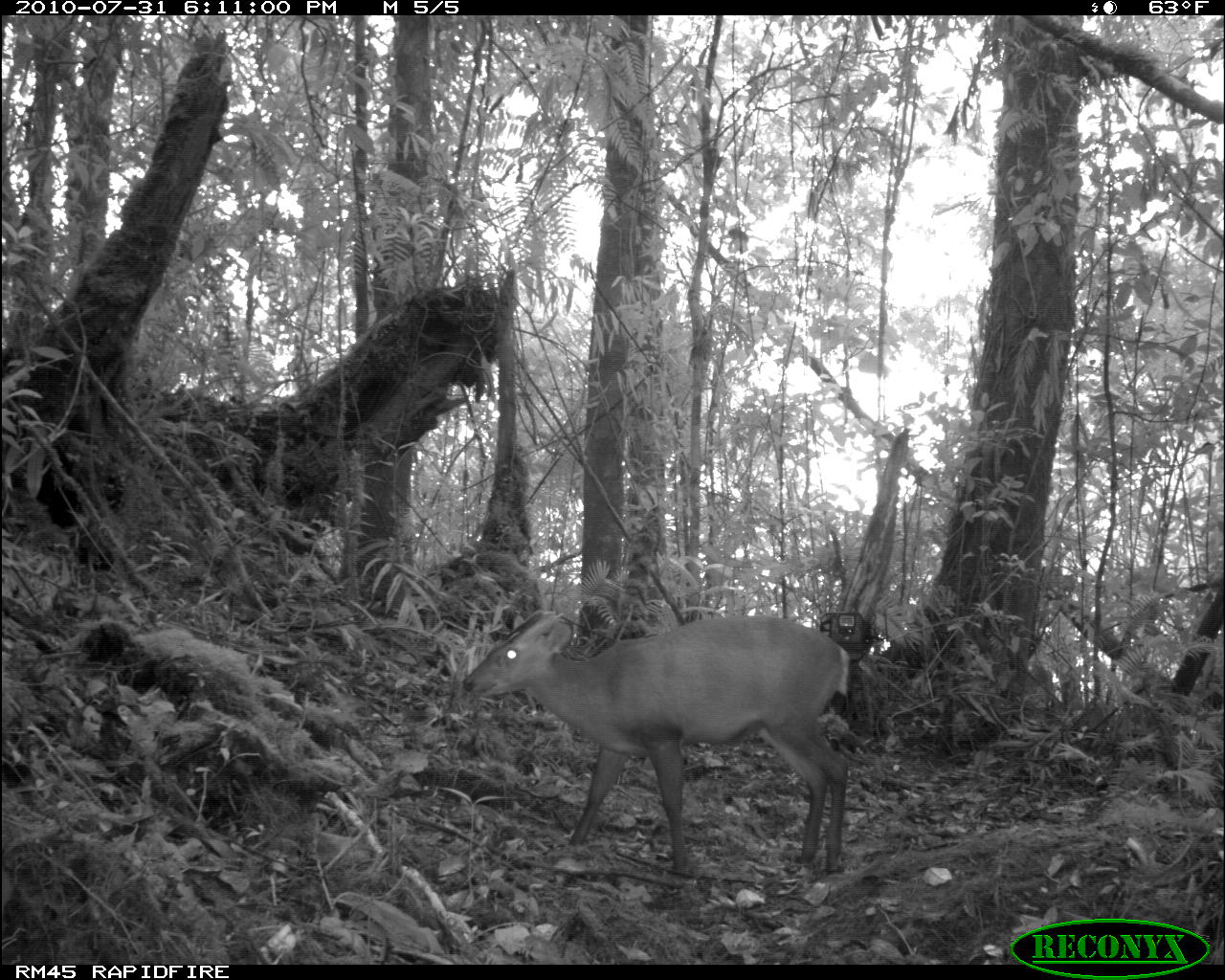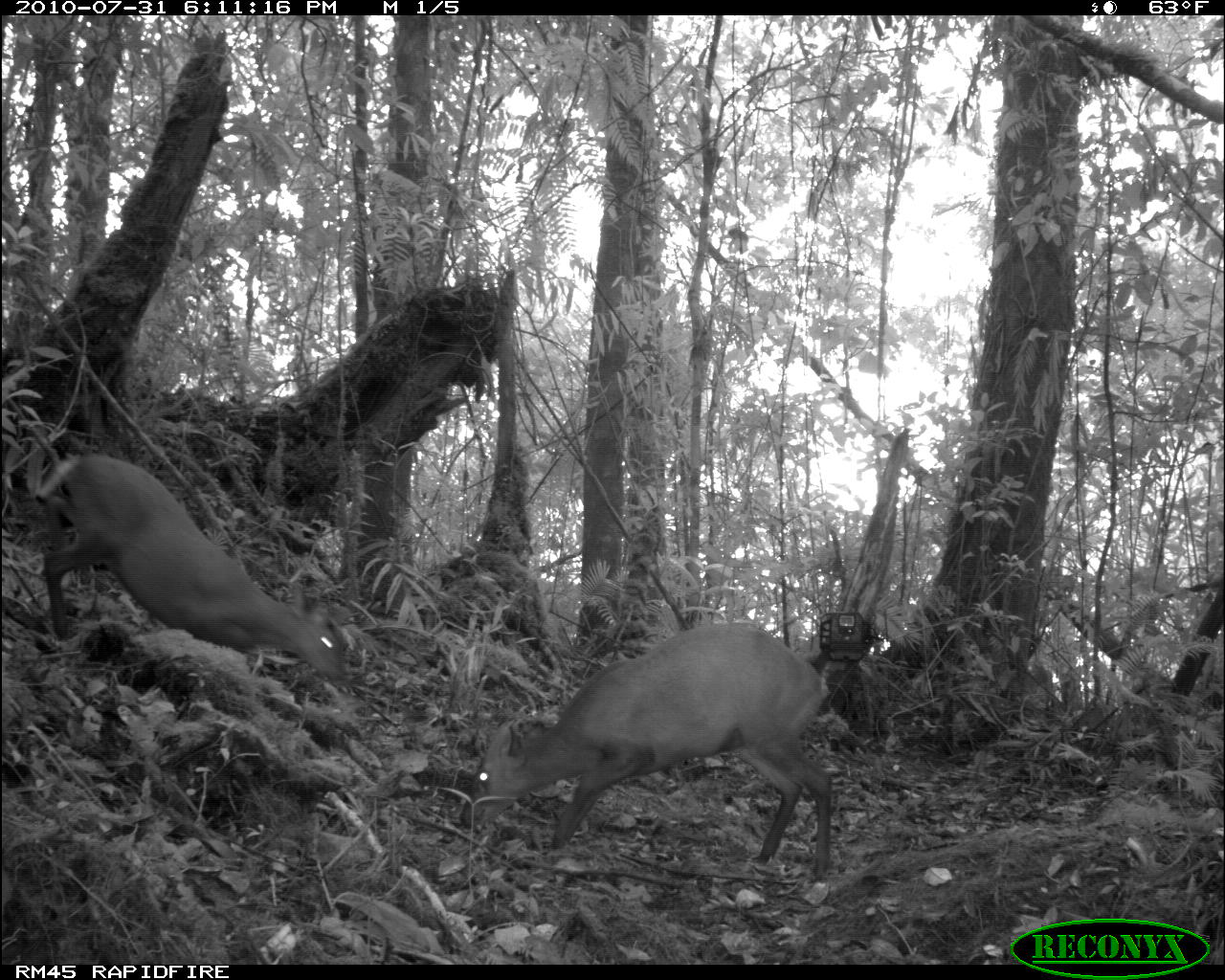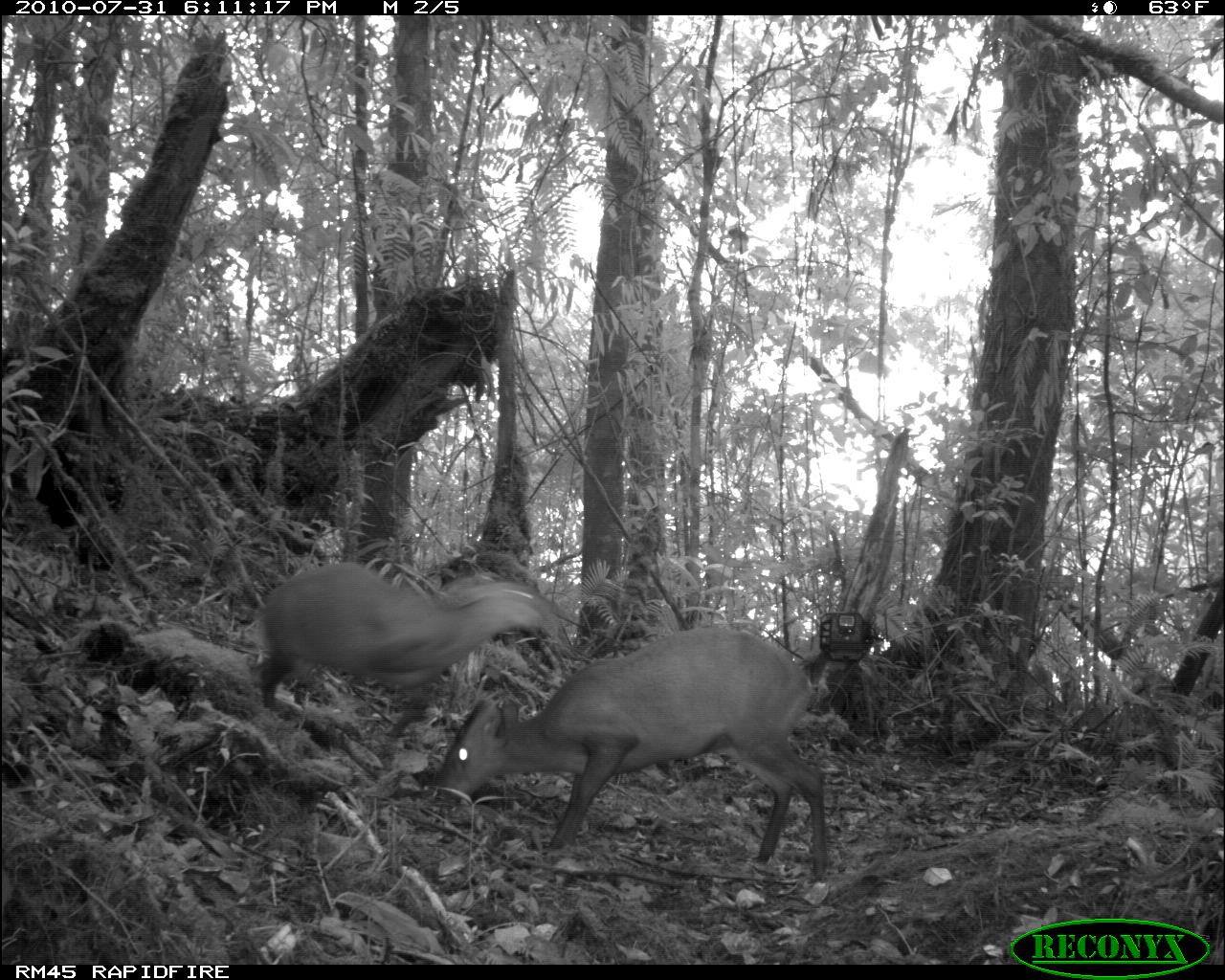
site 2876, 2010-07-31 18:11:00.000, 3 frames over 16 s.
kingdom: Animalia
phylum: Chordata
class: Mammalia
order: Artiodactyla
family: Cervidae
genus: Muntiacus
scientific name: Muntiacus muntjak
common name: southern red muntjac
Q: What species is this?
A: Muntiacus muntjak (southern red muntjac).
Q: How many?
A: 1.